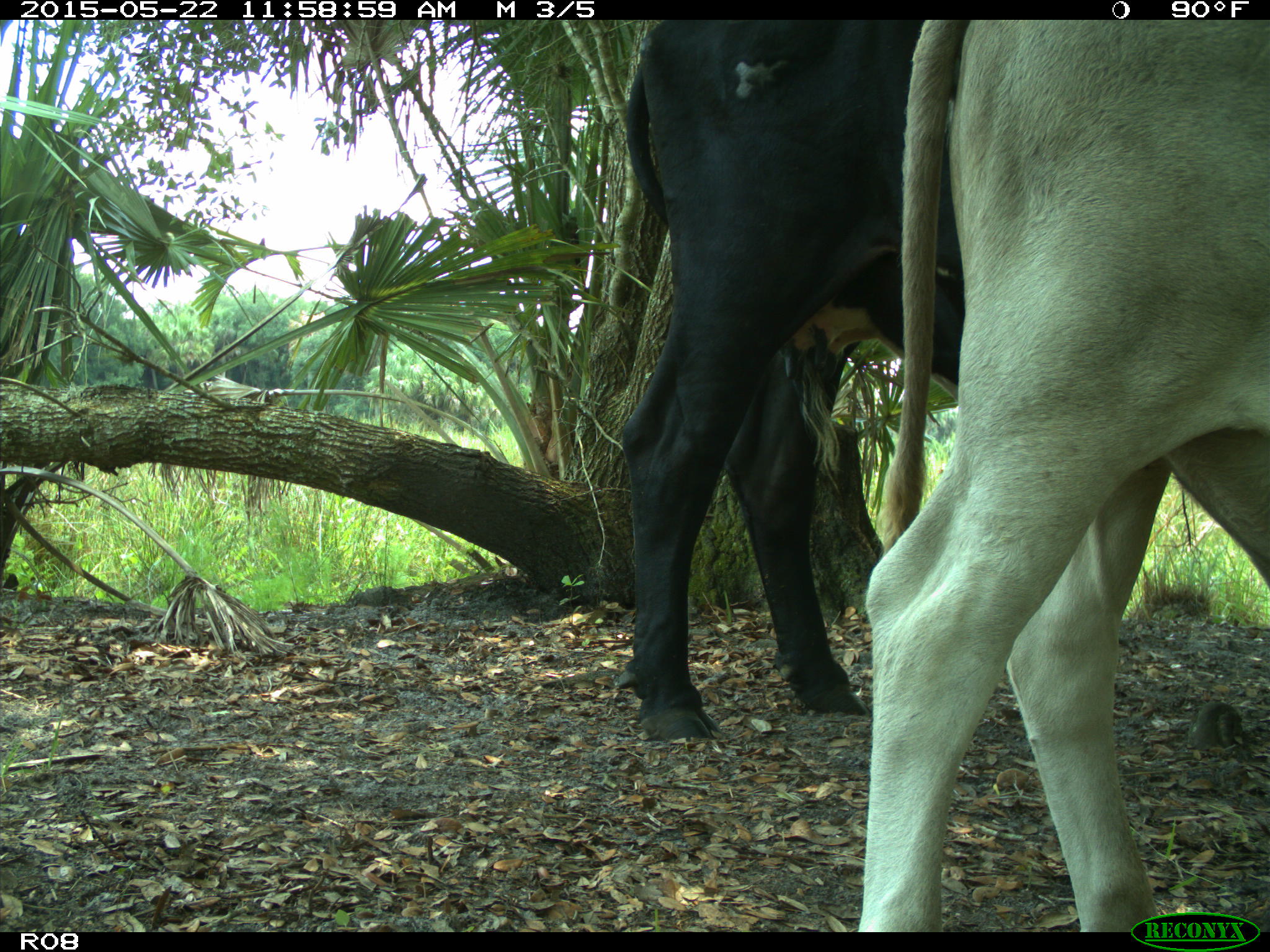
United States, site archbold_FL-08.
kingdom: Animalia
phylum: Chordata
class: Mammalia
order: Artiodactyla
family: Bovidae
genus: Bos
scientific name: Bos taurus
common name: domestic cow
Bos taurus (domestic cow).